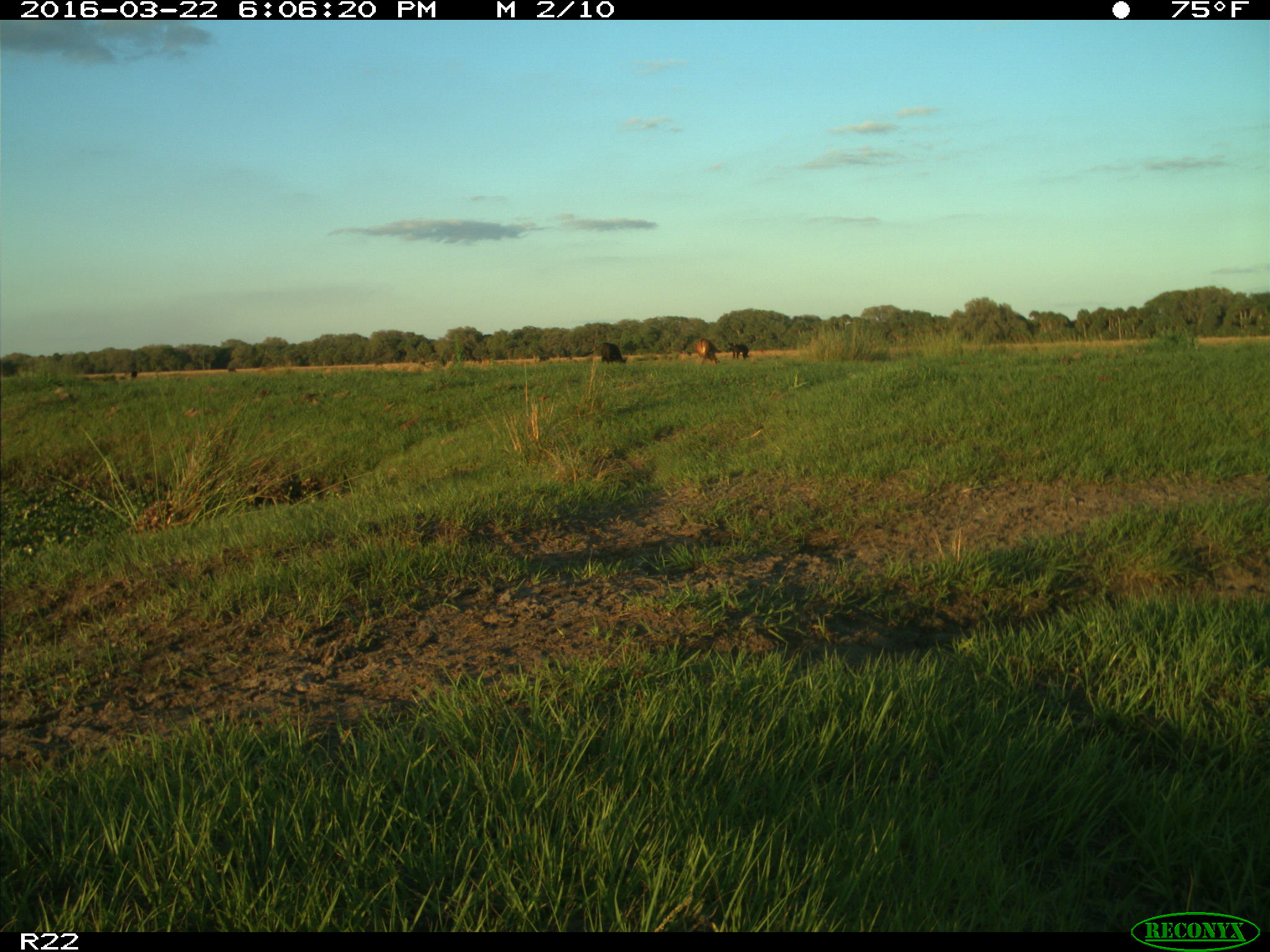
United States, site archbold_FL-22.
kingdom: Animalia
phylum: Chordata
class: Mammalia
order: Artiodactyla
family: Bovidae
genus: Bos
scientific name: Bos taurus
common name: domestic cow